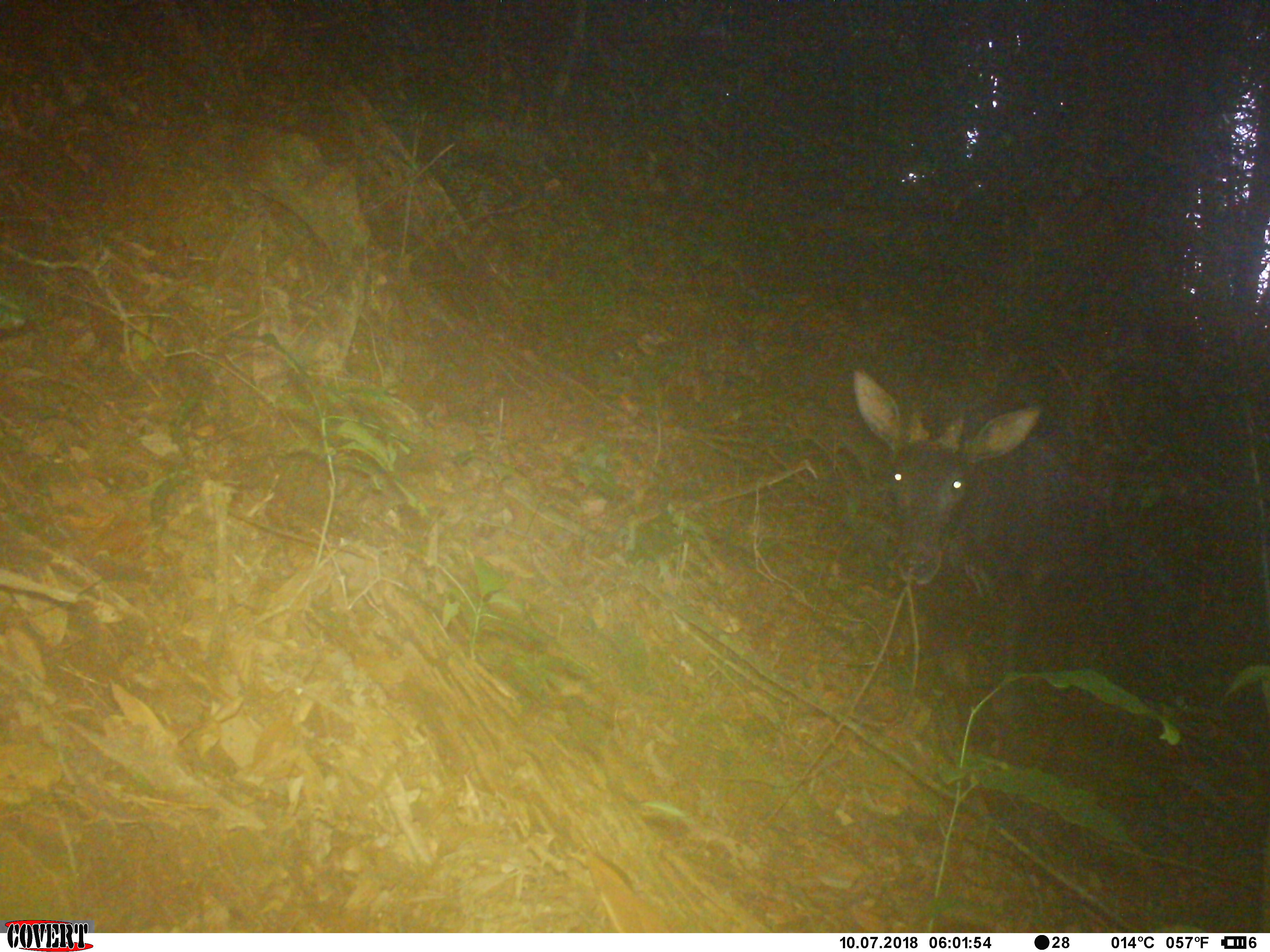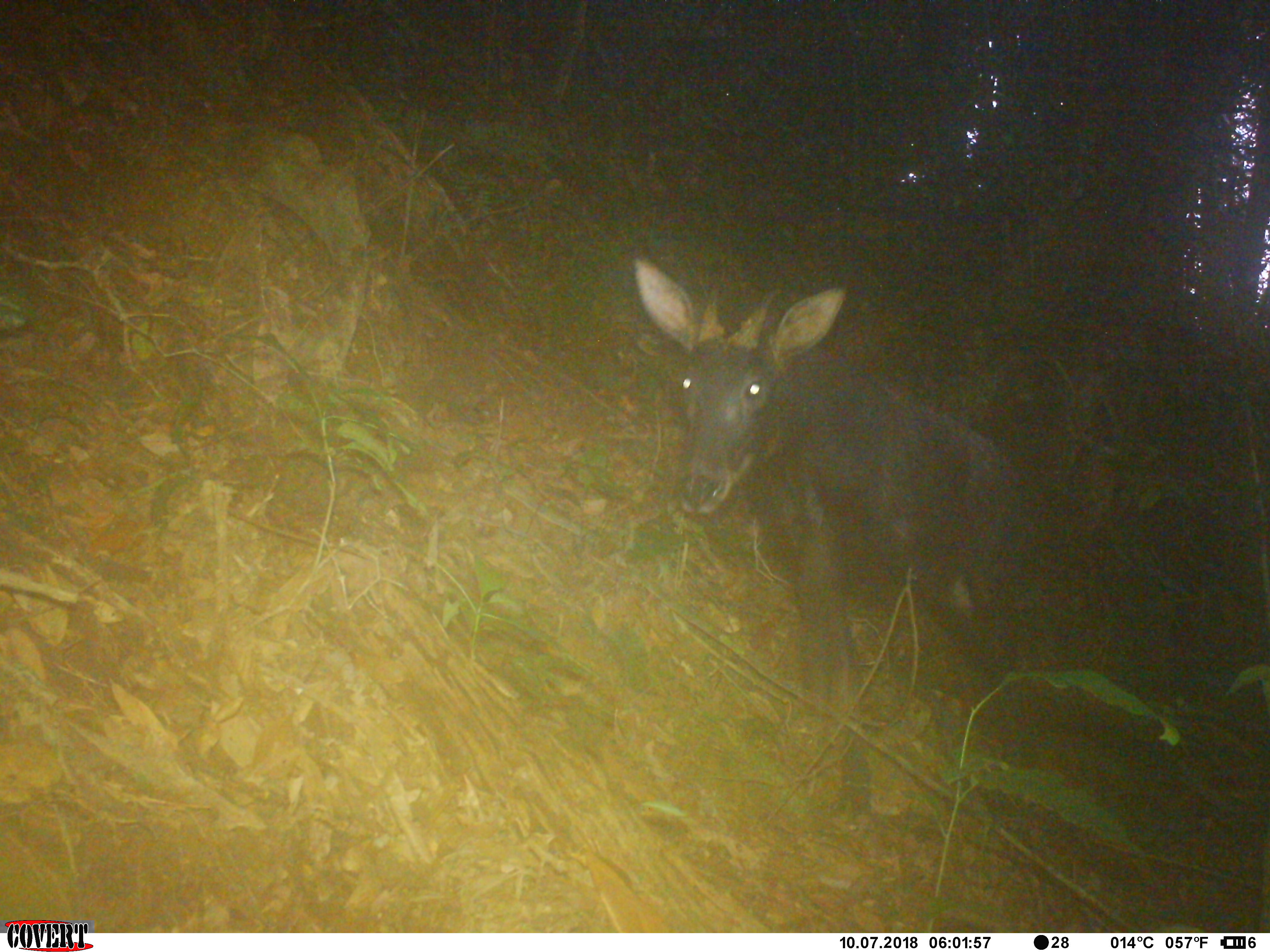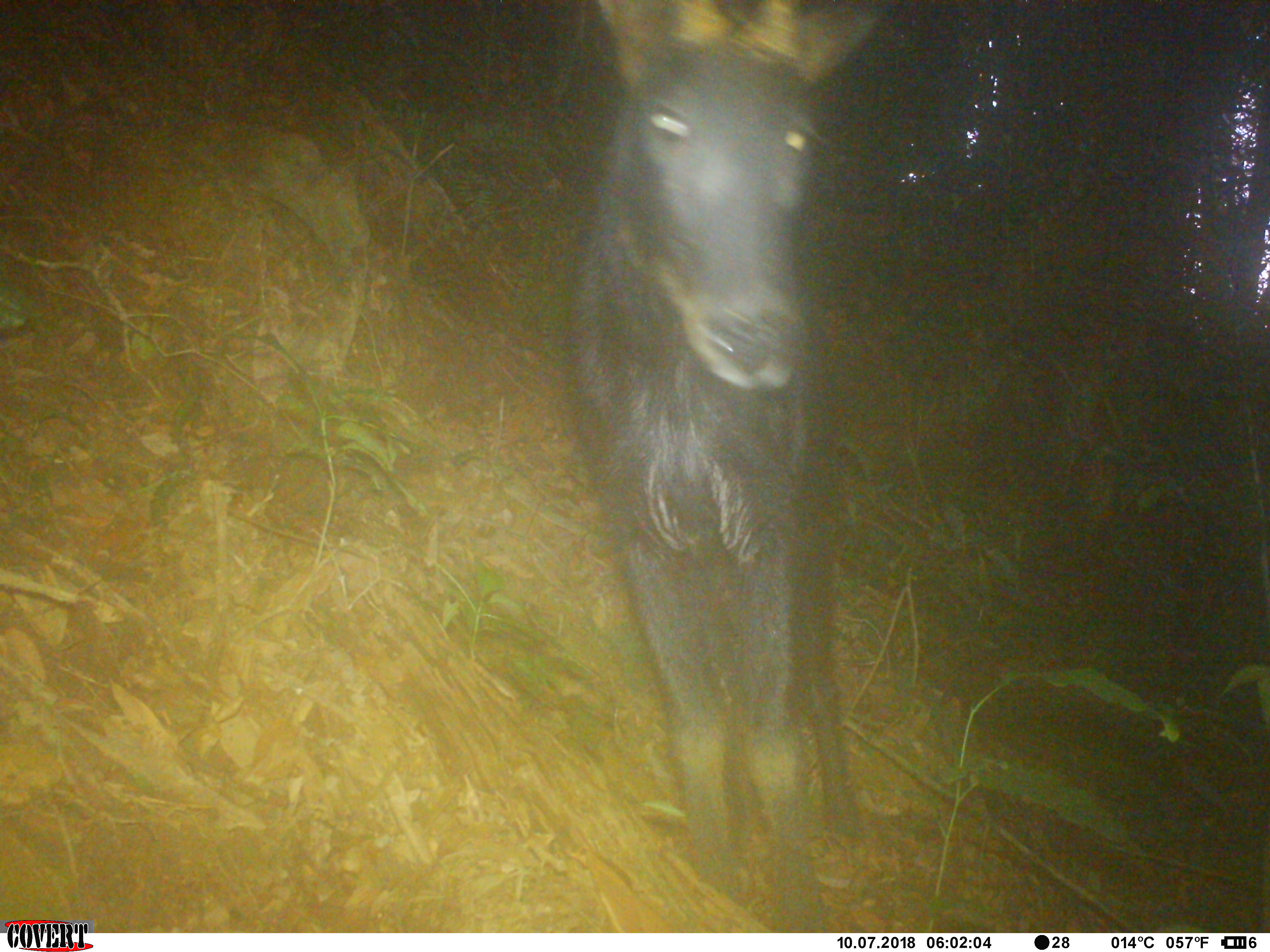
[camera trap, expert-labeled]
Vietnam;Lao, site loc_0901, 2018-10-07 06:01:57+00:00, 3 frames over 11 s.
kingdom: Animalia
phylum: Chordata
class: Mammalia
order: Artiodactyla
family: Bovidae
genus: Capricornis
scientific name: Capricornis sumatraensis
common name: chinese serow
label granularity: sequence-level